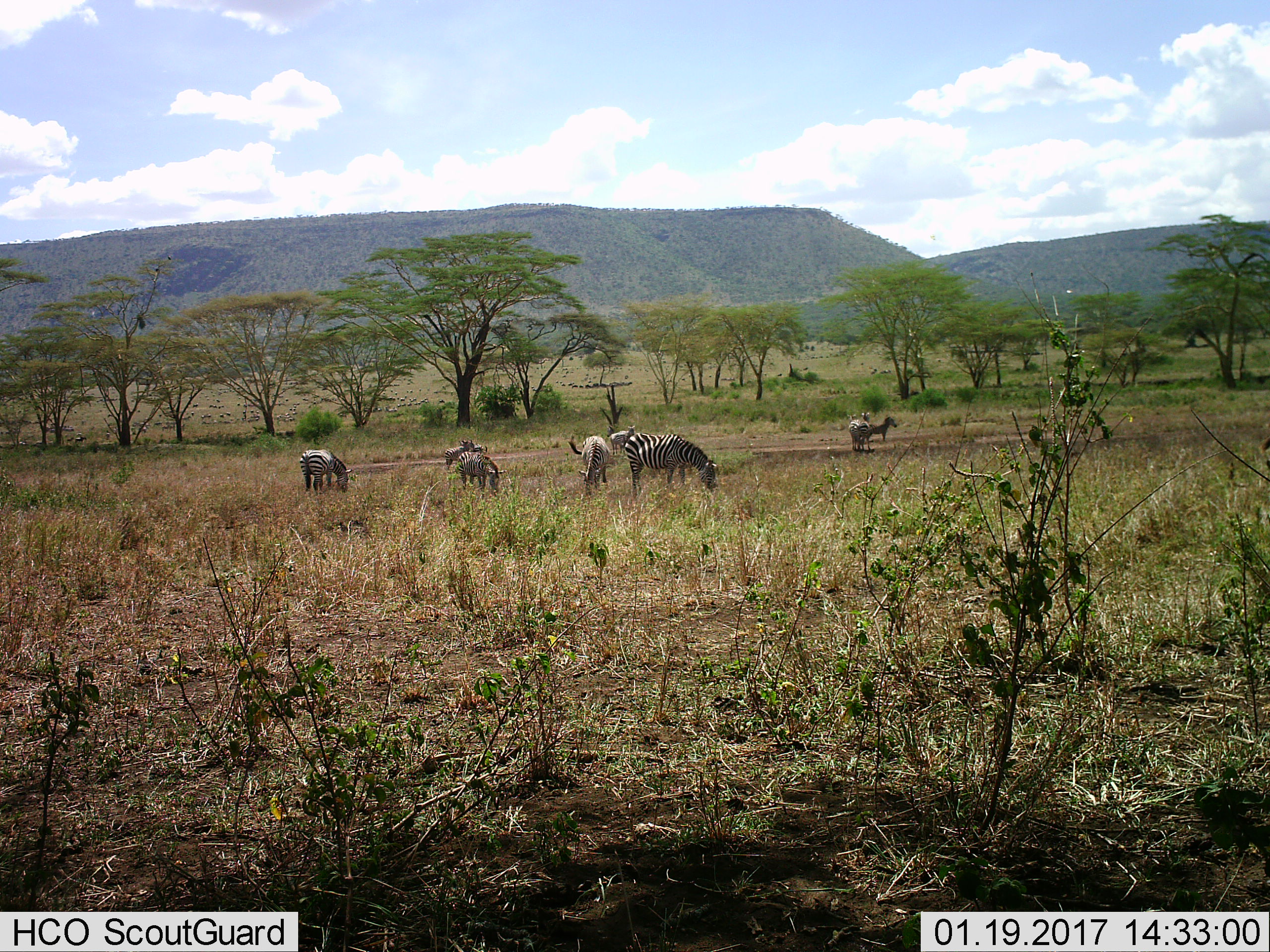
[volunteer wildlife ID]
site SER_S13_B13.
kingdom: Animalia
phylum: Chordata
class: Mammalia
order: Perissodactyla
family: Equidae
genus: Equus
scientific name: Equus quagga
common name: plains zebra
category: zebraplains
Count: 10.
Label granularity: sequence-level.